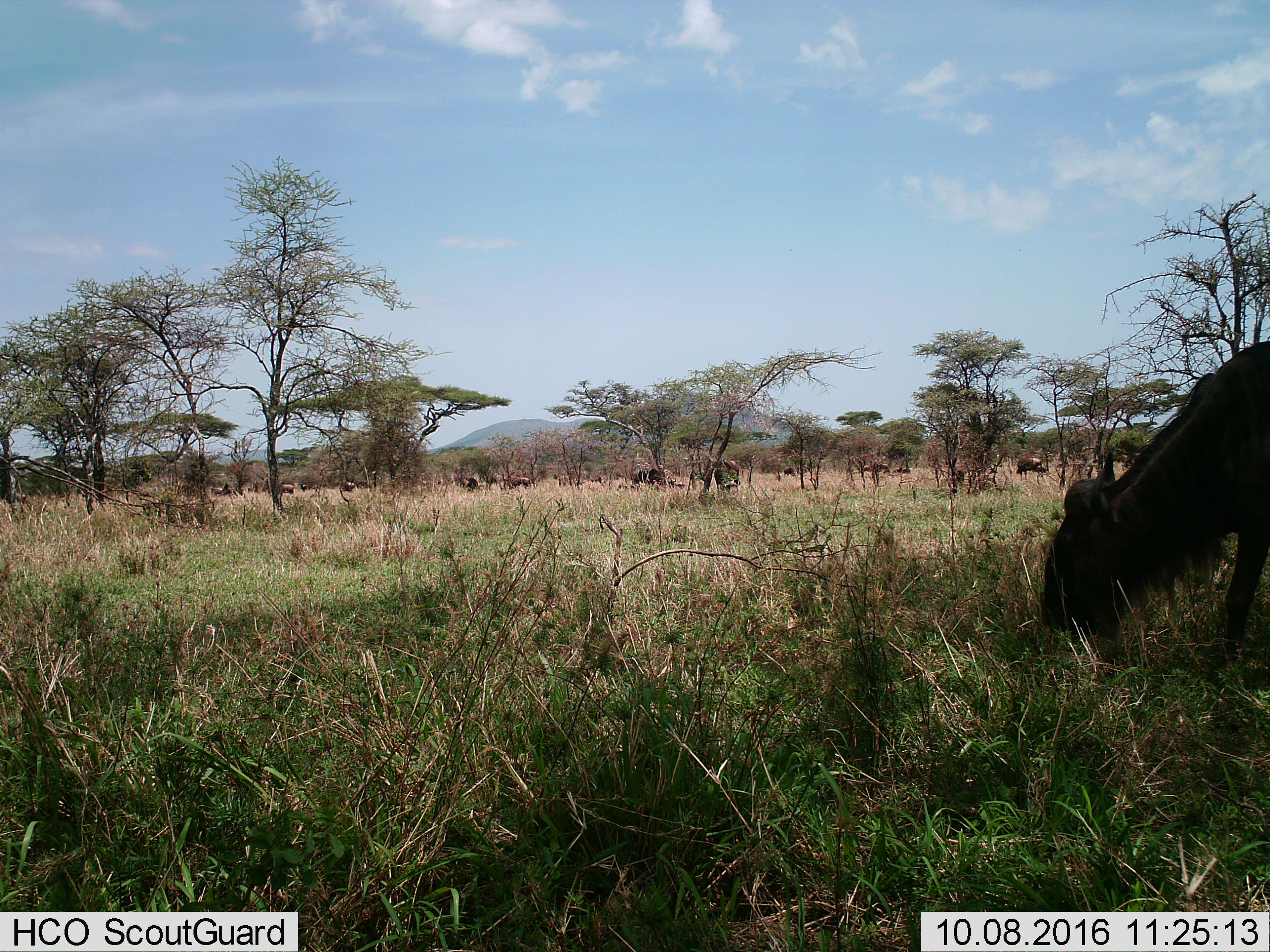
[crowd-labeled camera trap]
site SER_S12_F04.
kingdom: Animalia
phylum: Chordata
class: Mammalia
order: Artiodactyla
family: Bovidae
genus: Connochaetes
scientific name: Connochaetes taurinus taurinus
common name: blue wildebeest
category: wildebeestblue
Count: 11-50.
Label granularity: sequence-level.